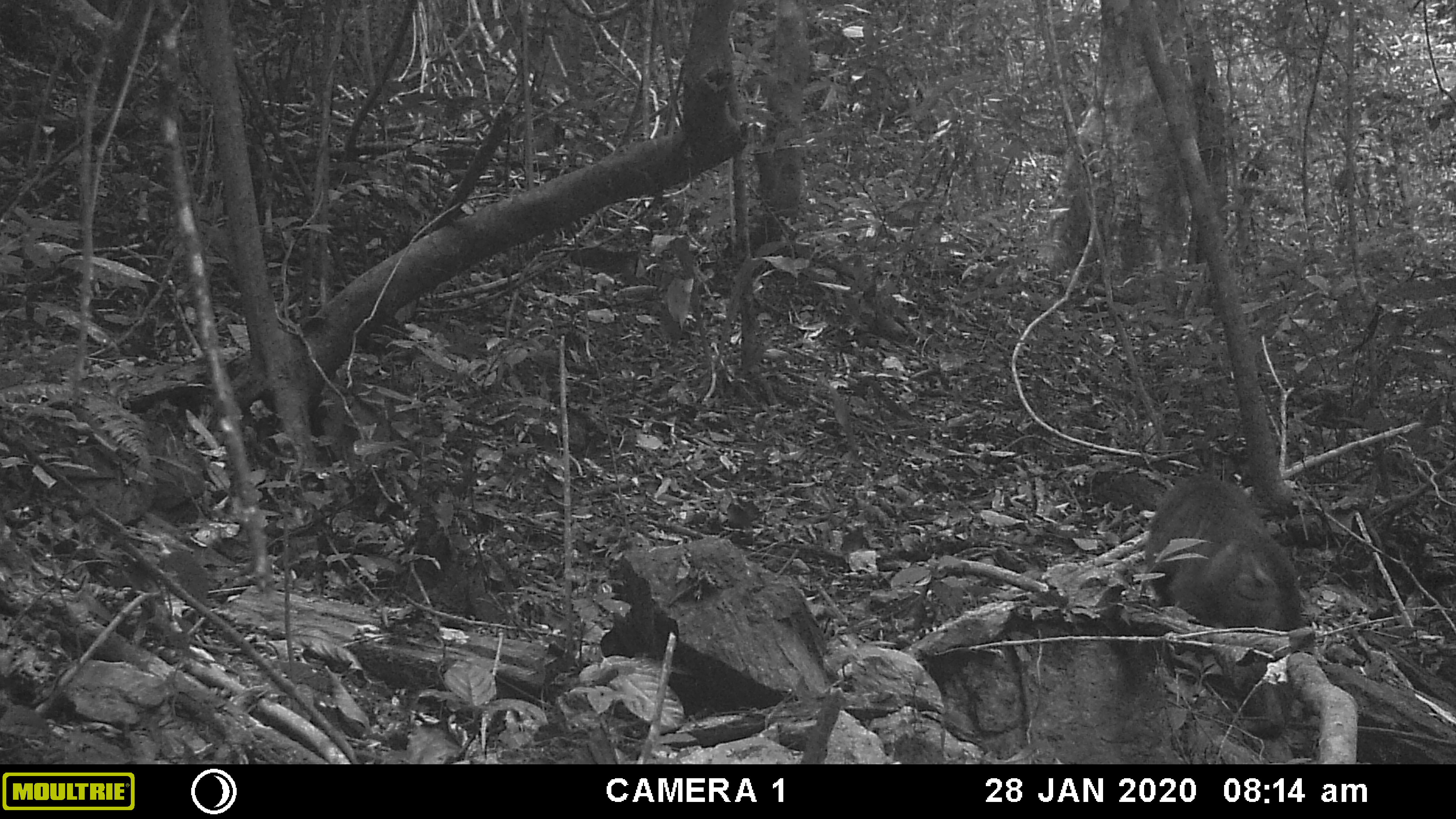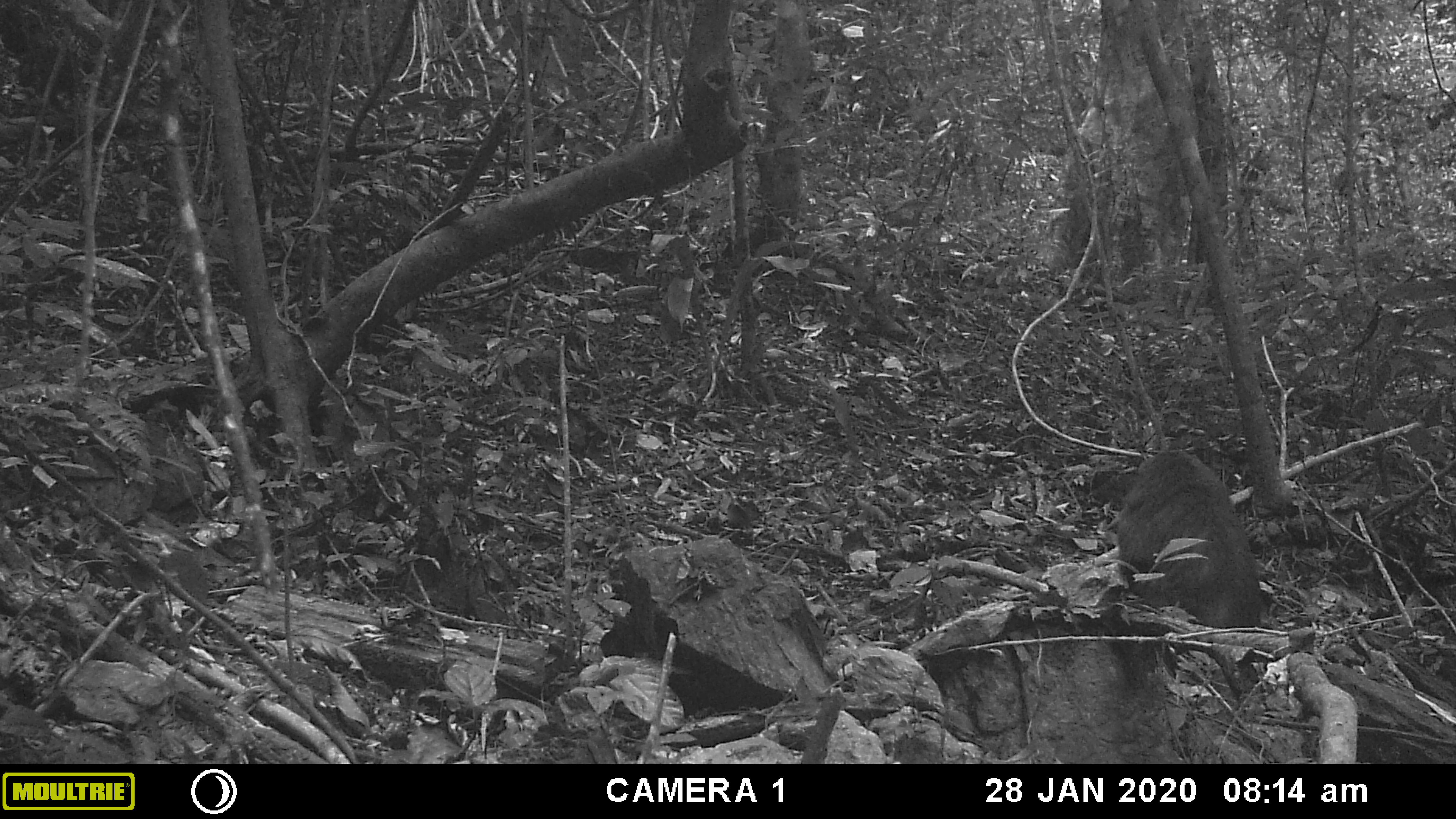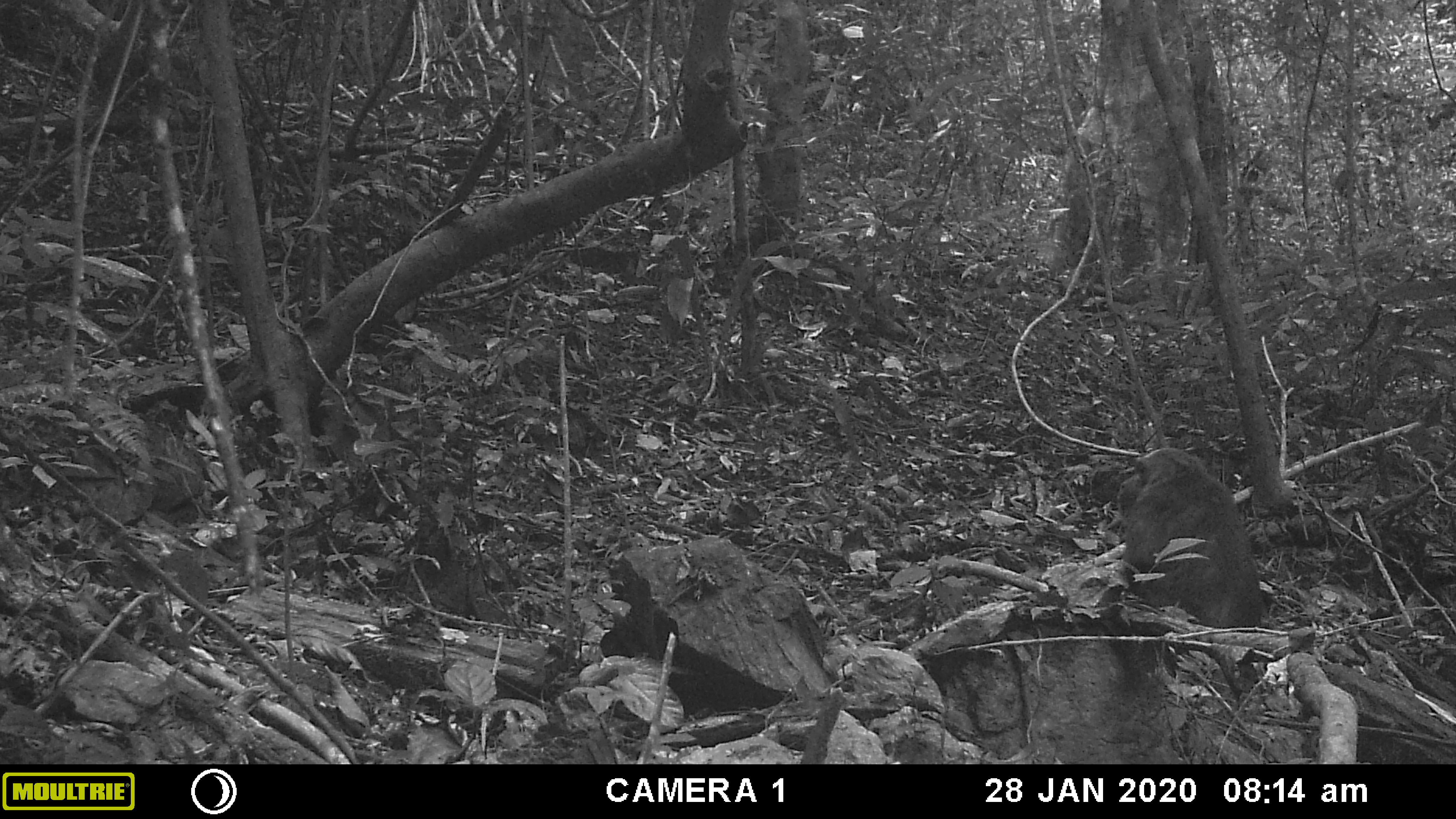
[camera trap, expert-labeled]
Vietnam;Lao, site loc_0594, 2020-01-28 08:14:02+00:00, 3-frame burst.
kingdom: Animalia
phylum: Chordata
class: Mammalia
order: Primates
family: Cercopithecidae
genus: Macaca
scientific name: Macaca arctoides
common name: stump-tailed macaque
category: stump tailed macaque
Stump tailed macaque (stump-tailed macaque) (Macaca arctoides). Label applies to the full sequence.